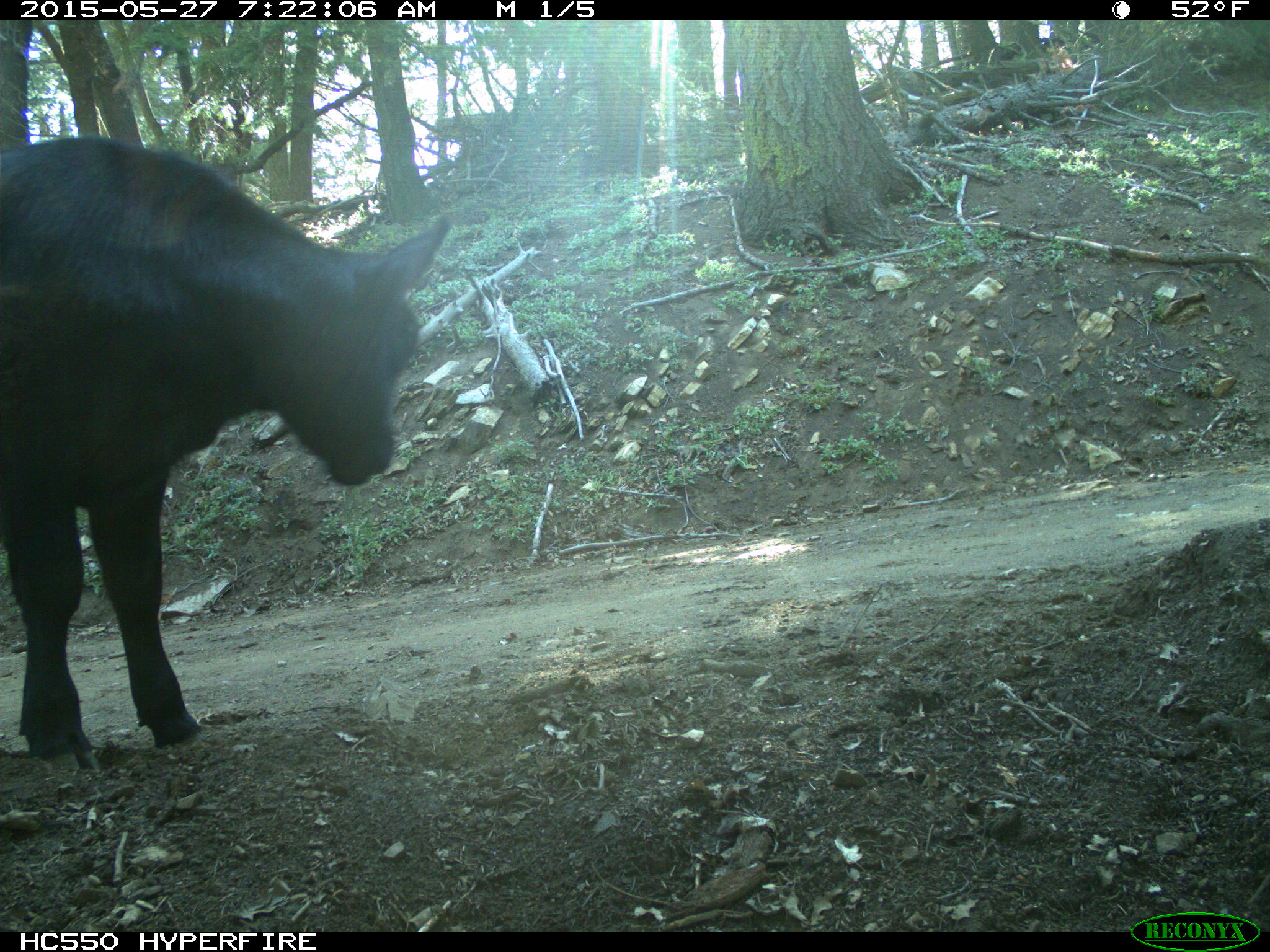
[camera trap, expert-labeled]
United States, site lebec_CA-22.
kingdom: Animalia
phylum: Chordata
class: Mammalia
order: Artiodactyla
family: Bovidae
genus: Bos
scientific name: Bos taurus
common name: domestic cow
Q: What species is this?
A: Bos taurus (domestic cow).